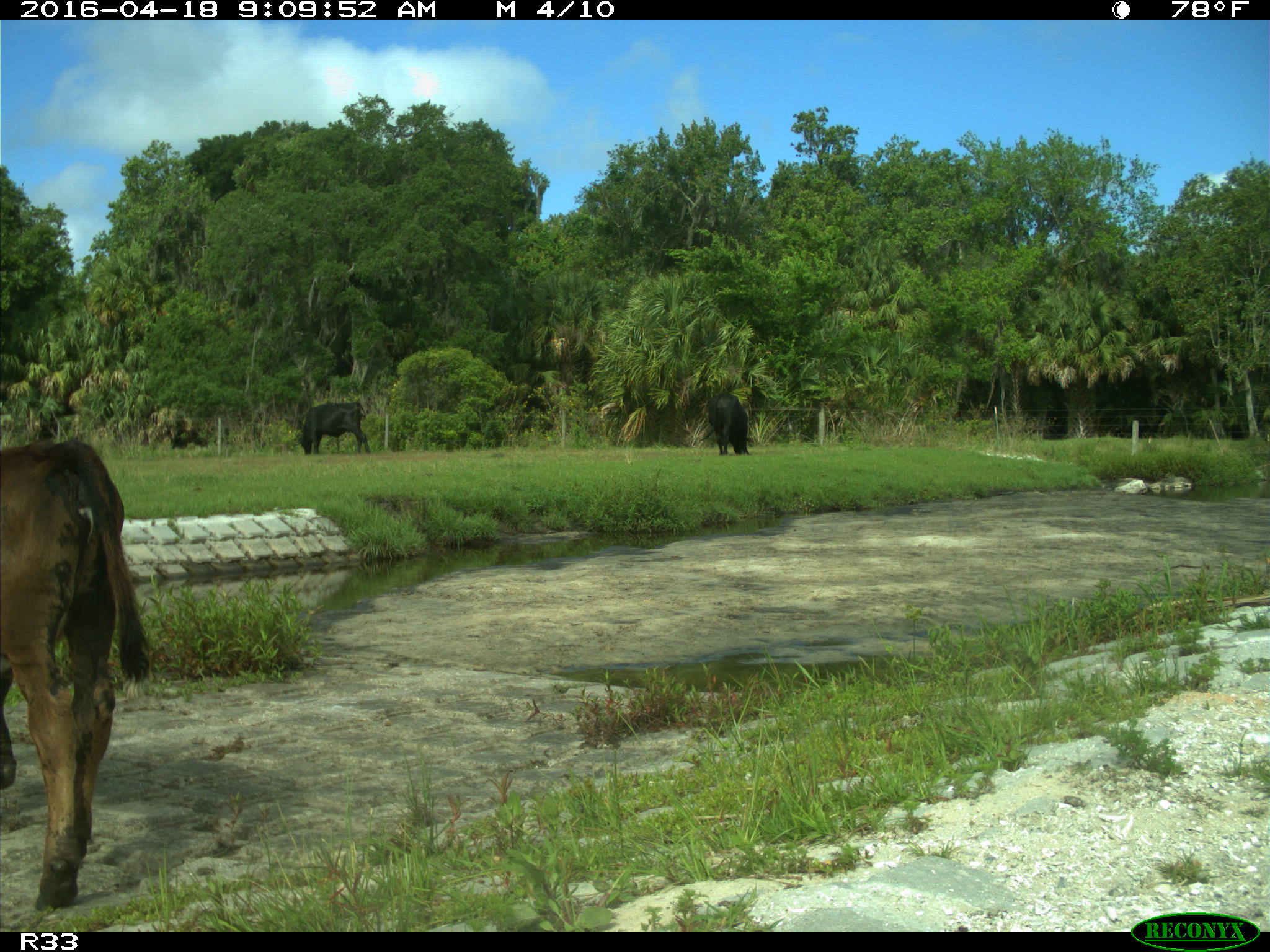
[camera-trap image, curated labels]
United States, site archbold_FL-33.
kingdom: Animalia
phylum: Chordata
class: Mammalia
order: Artiodactyla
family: Bovidae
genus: Bos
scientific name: Bos taurus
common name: domestic cow